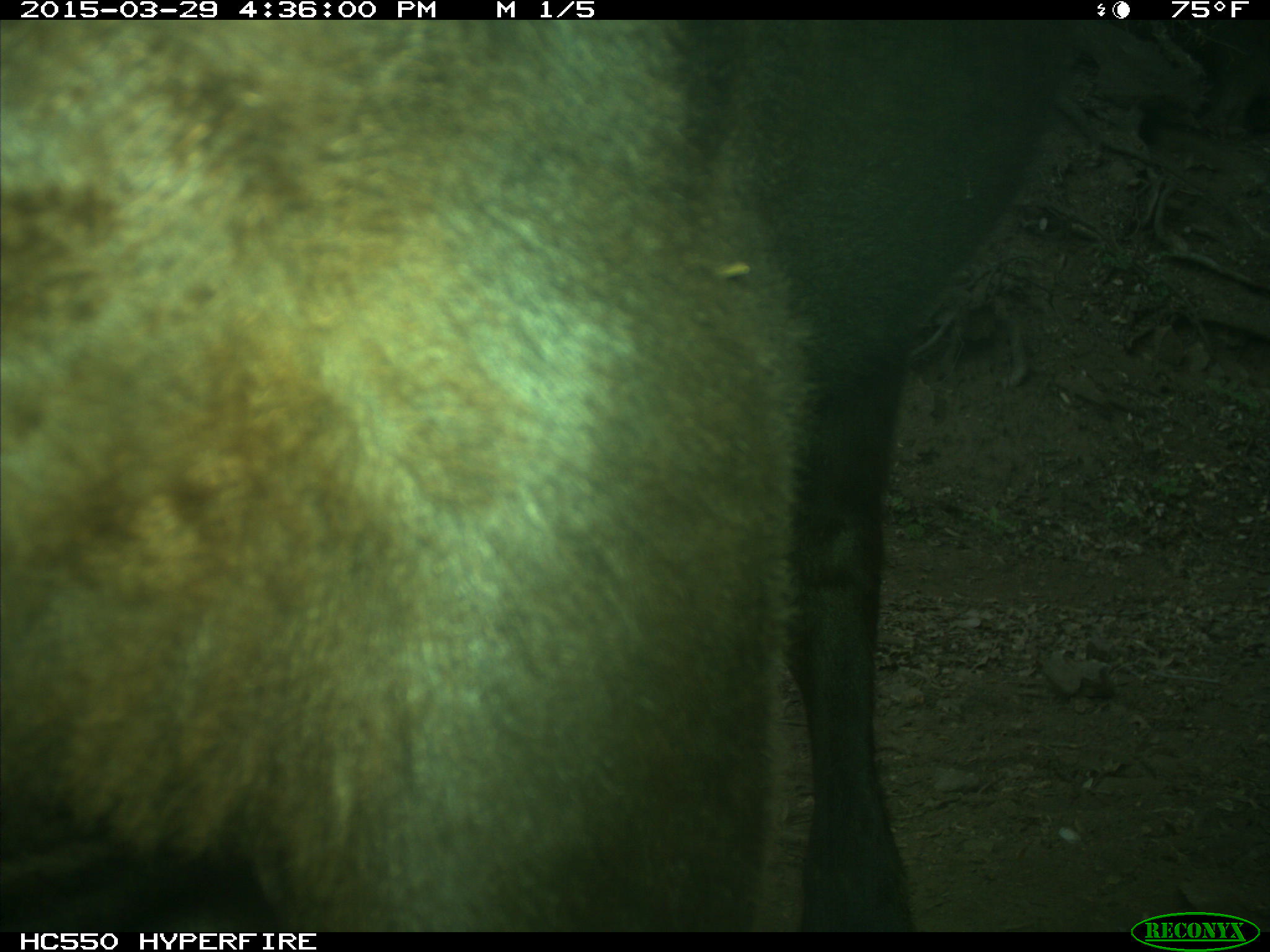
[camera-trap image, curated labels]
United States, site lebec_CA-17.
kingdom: Animalia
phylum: Chordata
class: Mammalia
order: Artiodactyla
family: Bovidae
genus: Bos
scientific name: Bos taurus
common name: domestic cow